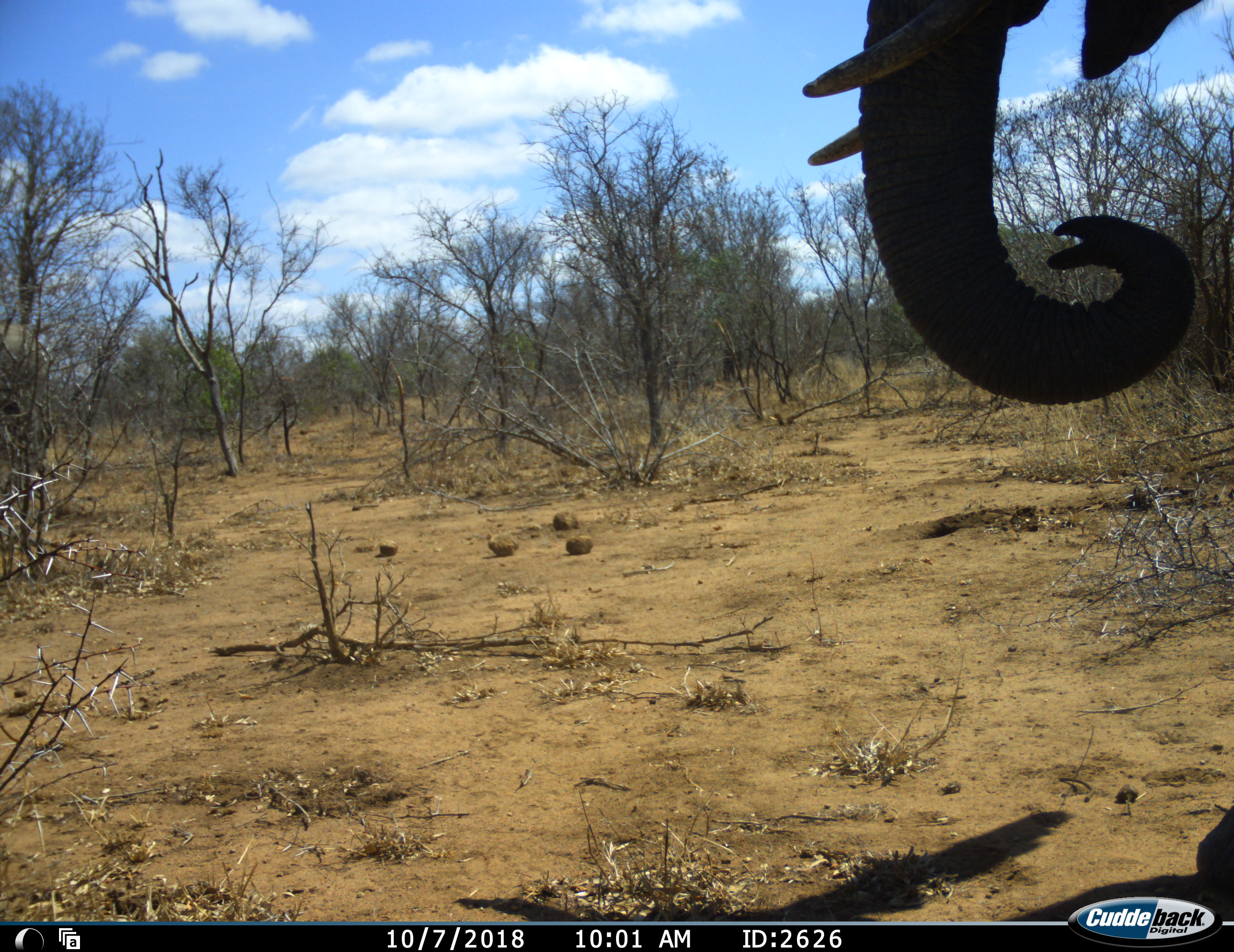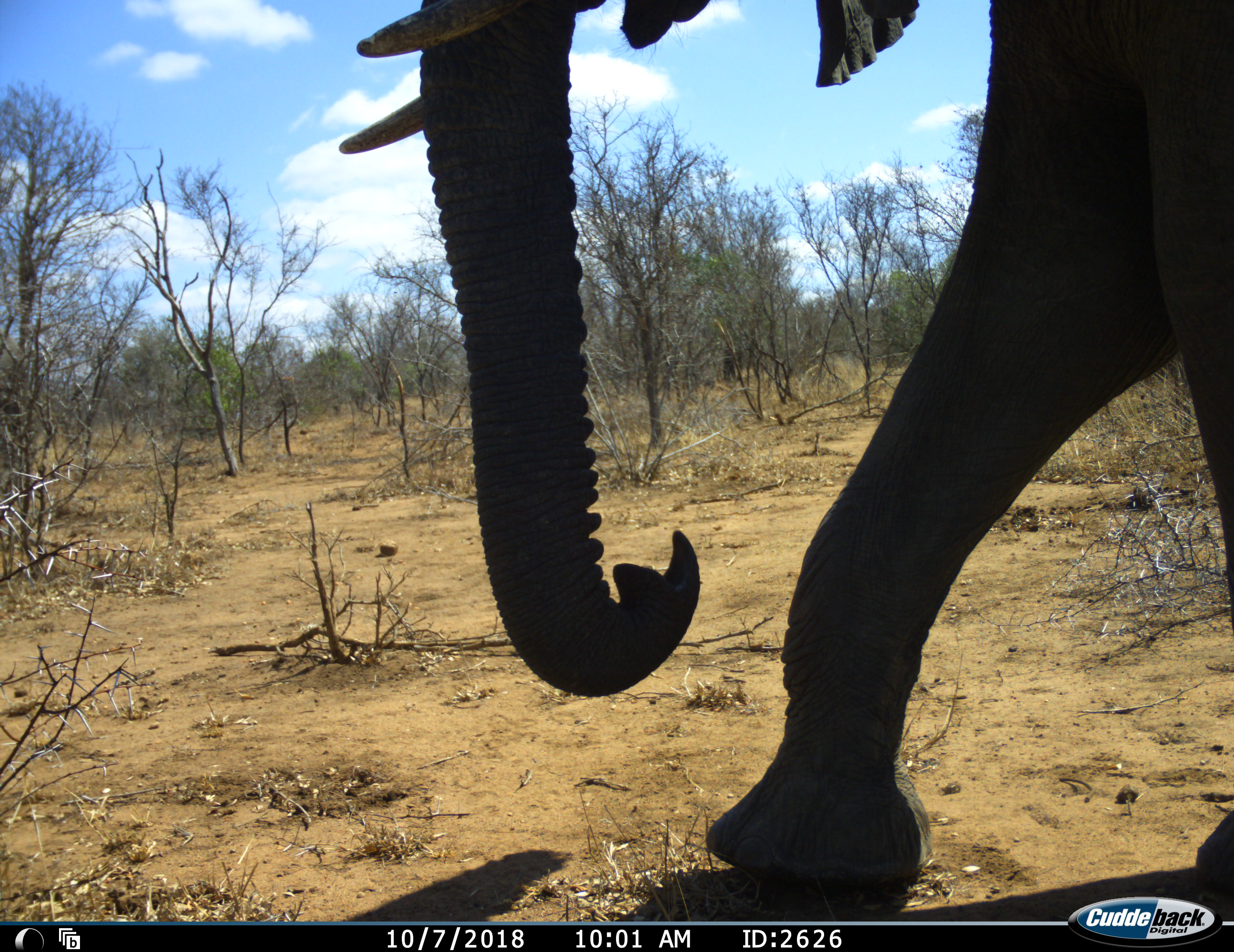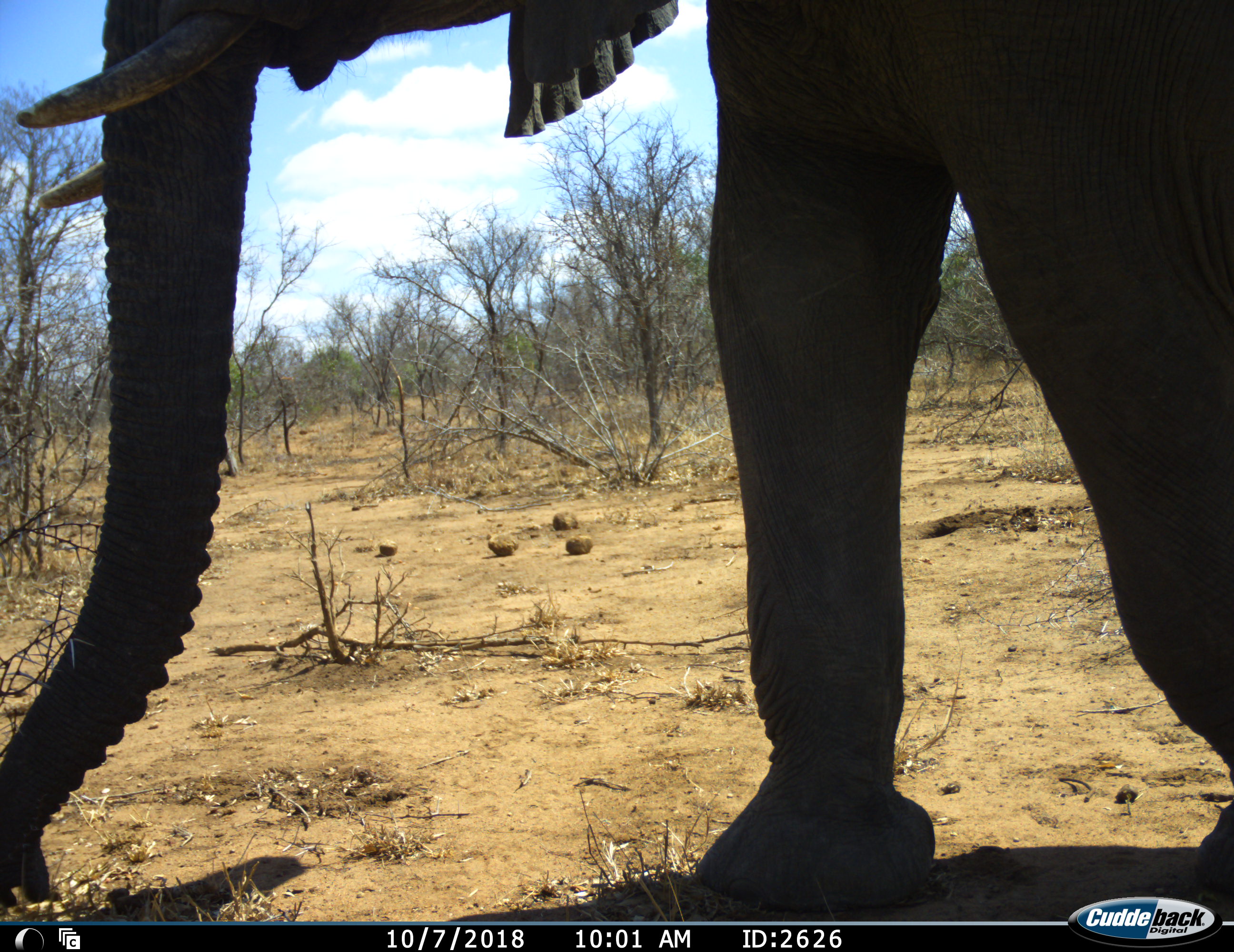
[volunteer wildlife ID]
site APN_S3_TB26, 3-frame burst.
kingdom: Animalia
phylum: Chordata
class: Mammalia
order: Proboscidea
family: Elephantidae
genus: Loxodonta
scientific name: Loxodonta africana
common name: african bush elephant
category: elephant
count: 1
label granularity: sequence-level